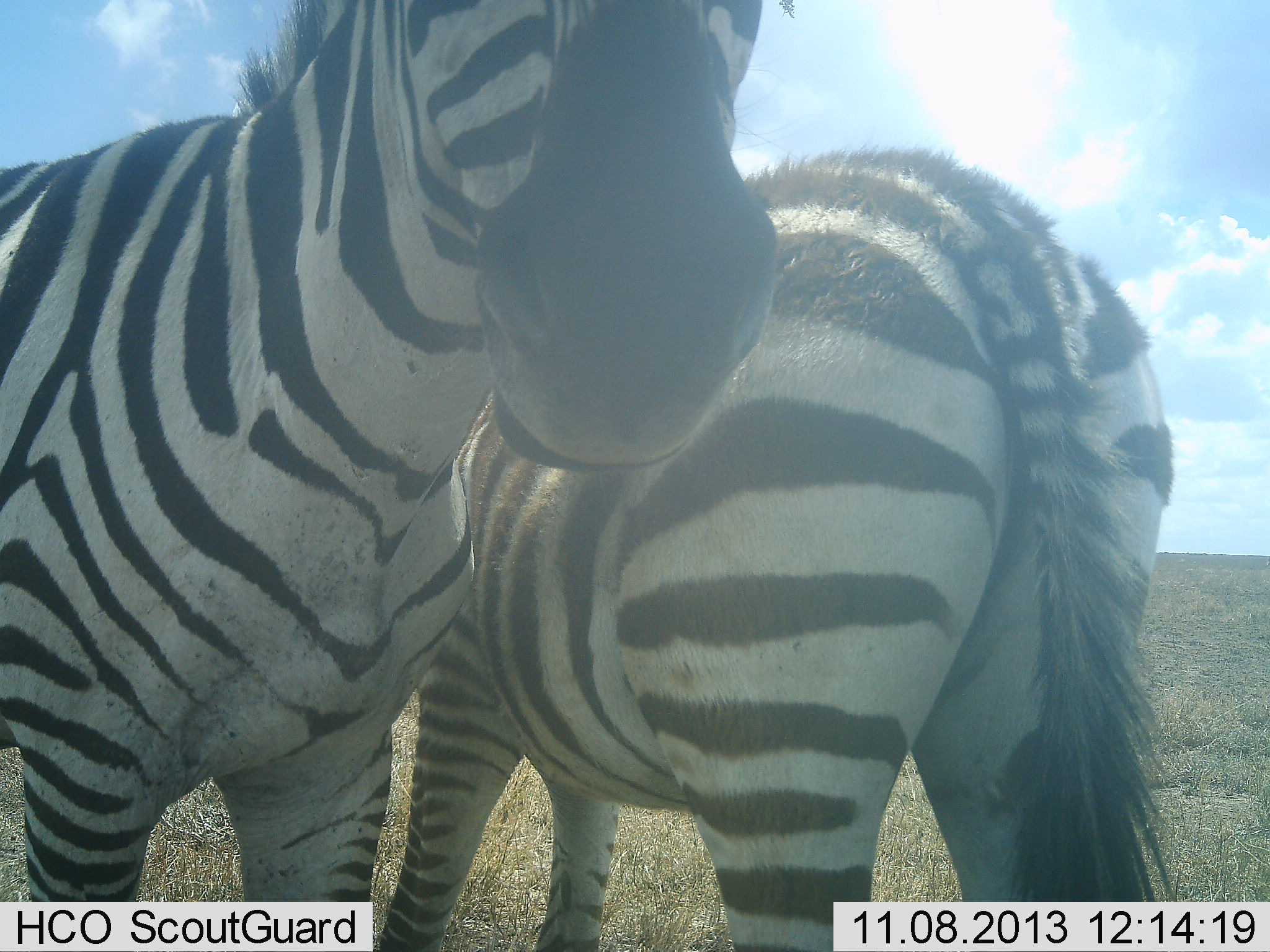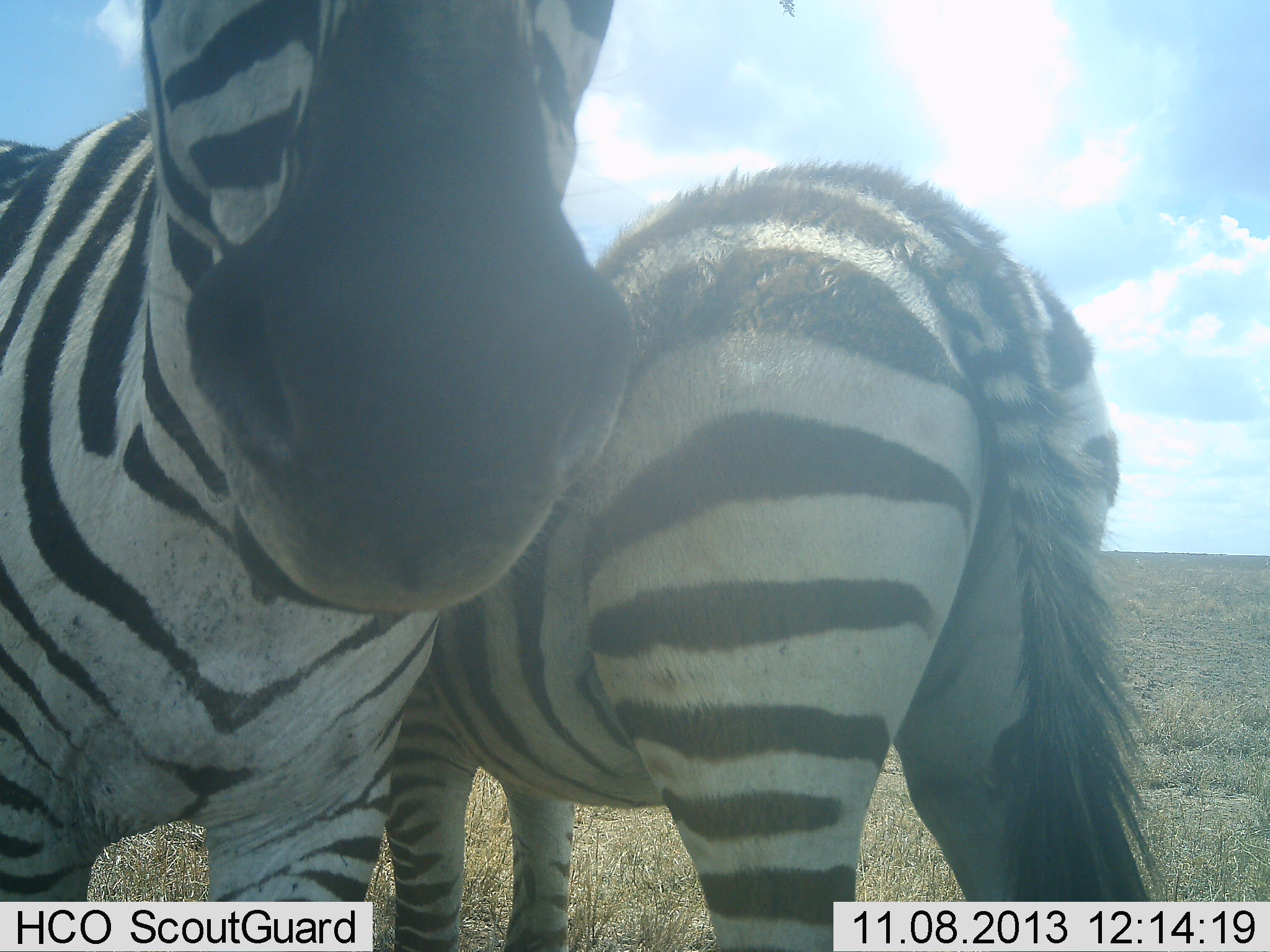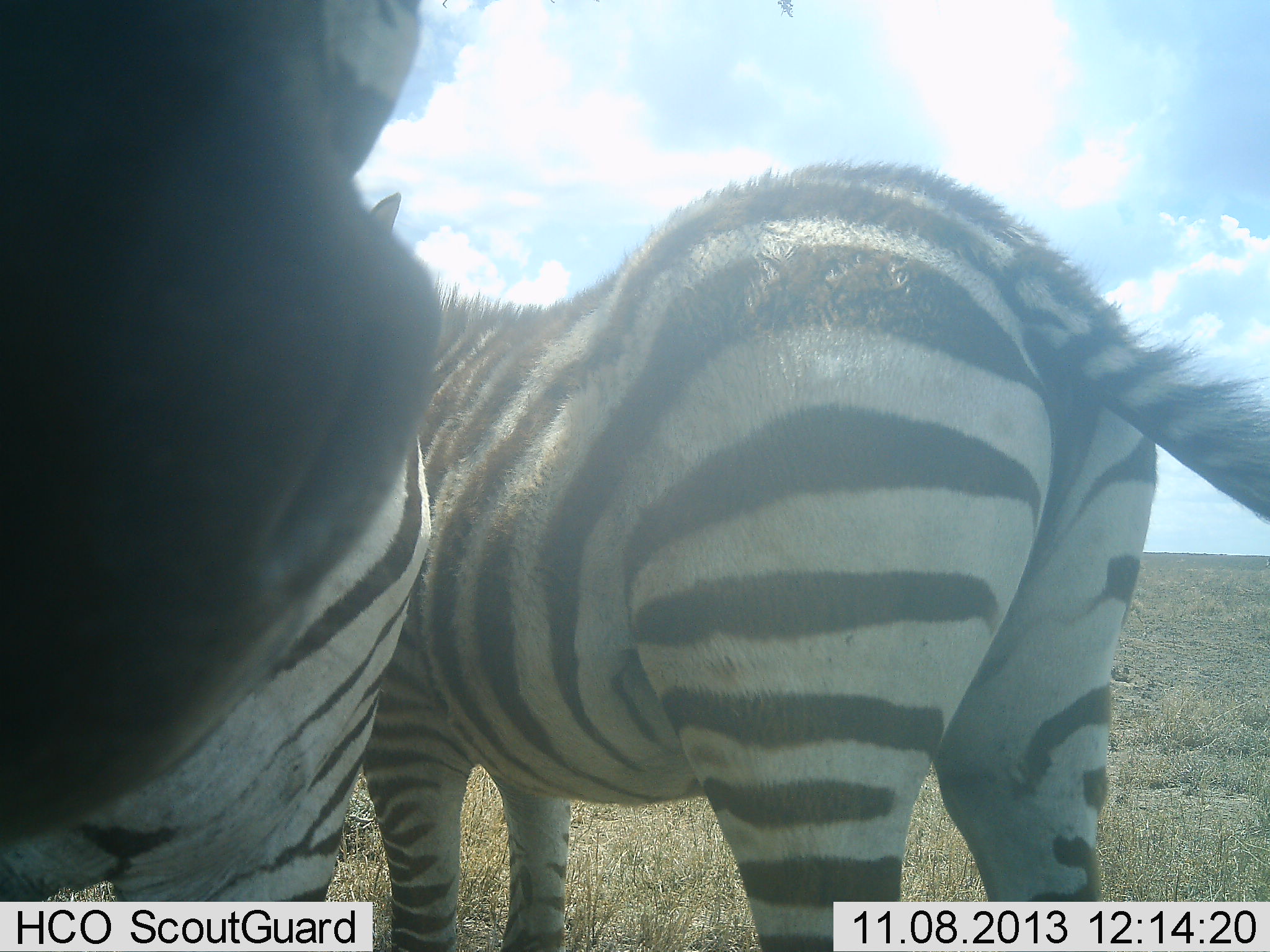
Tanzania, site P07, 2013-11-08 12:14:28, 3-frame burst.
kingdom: Animalia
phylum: Chordata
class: Mammalia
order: Perissodactyla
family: Equidae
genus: Equus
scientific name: Equus quagga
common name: plains zebra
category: zebra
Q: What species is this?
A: Zebra (plains zebra) (Equus quagga).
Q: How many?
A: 2.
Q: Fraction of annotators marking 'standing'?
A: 79%.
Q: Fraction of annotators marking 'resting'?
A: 3%.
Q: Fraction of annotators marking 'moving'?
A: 7%.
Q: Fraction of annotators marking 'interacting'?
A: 38%.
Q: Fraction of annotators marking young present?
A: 14%.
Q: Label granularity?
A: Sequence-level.